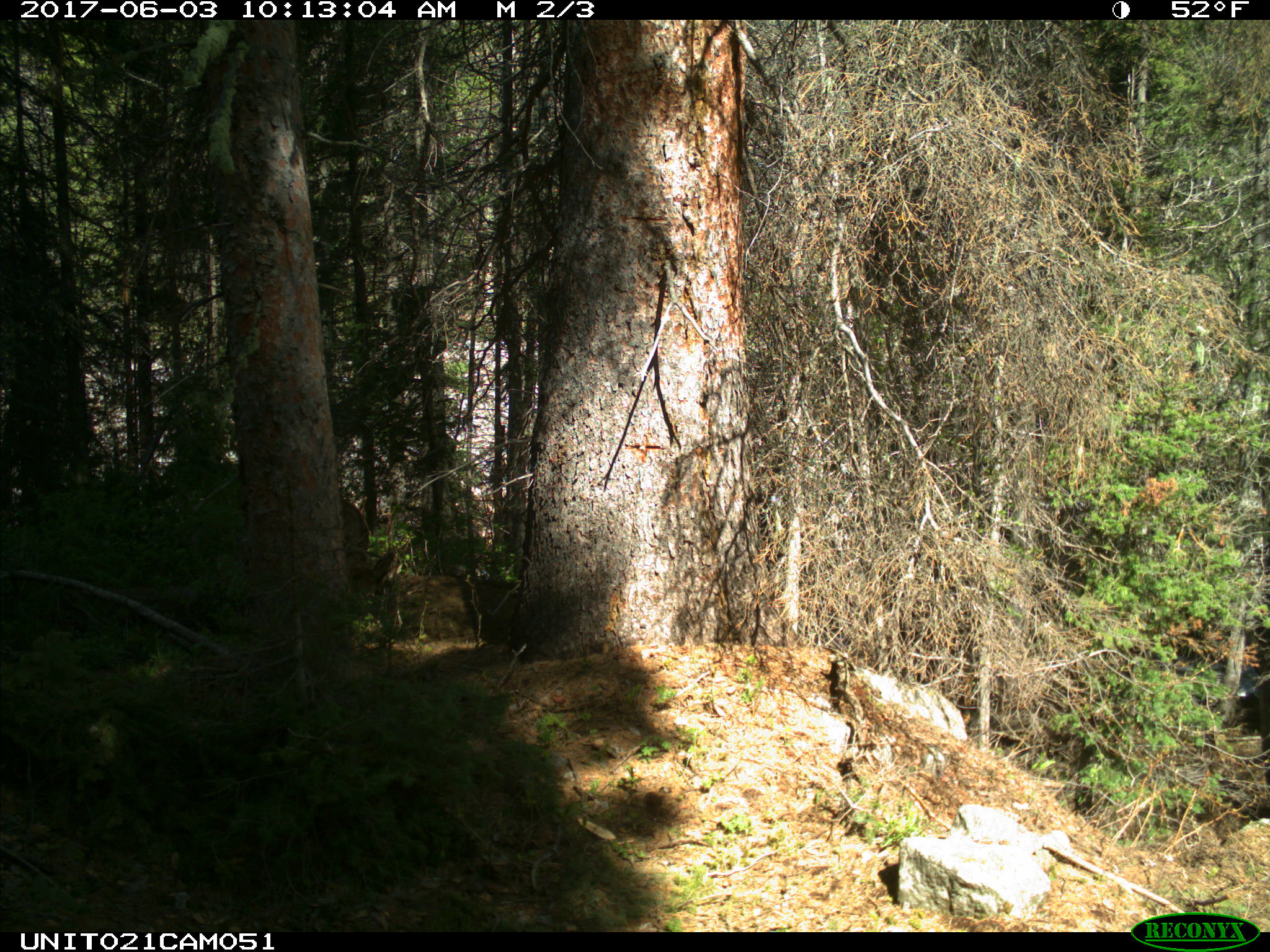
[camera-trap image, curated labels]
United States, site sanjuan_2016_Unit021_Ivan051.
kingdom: Animalia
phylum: Chordata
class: Mammalia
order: Artiodactyla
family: Cervidae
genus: Odocoileus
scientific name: Odocoileus hemionus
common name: mule deer